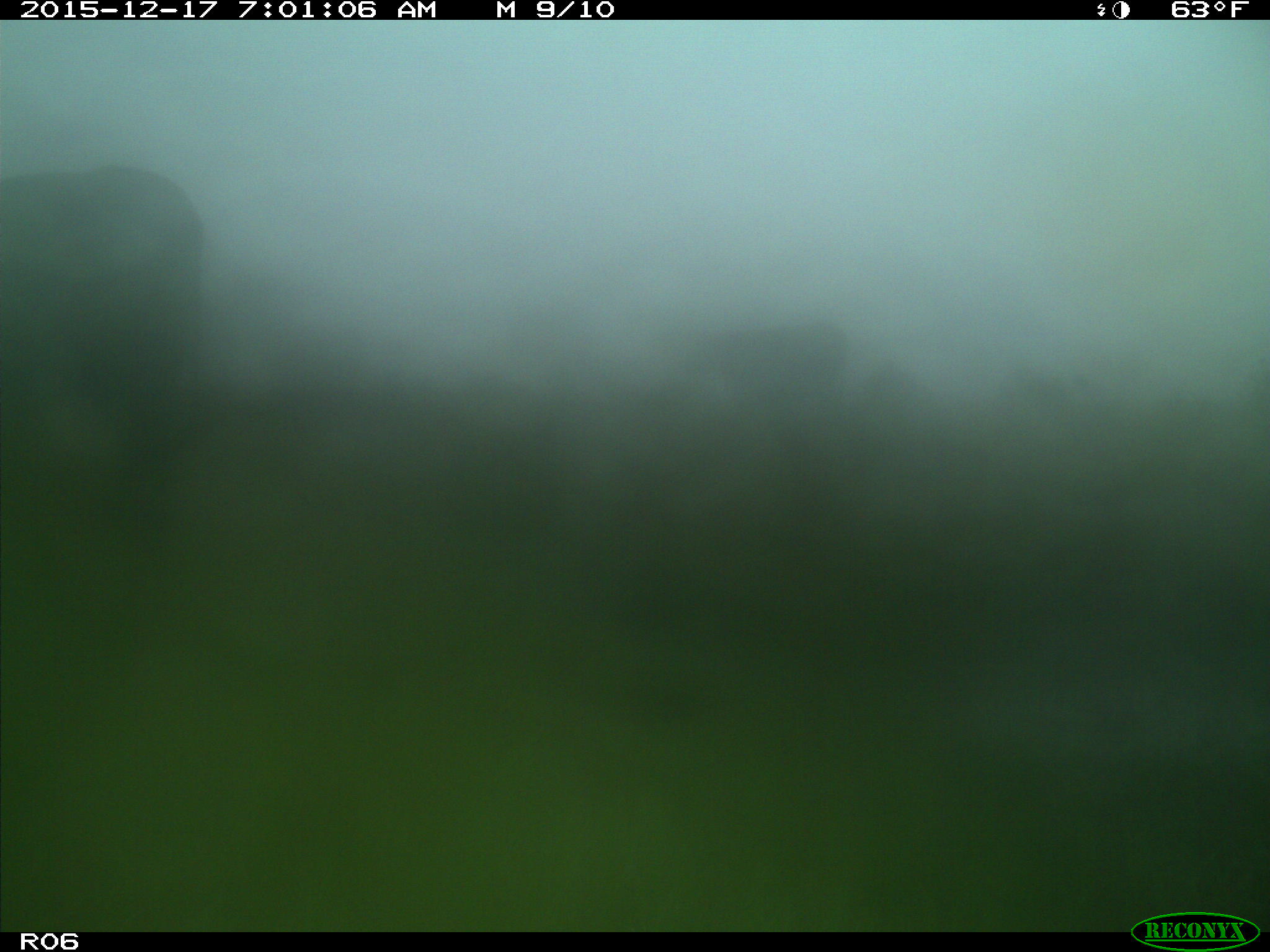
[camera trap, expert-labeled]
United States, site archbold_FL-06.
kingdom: Animalia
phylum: Chordata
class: Mammalia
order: Artiodactyla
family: Bovidae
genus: Bos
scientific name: Bos taurus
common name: domestic cow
Bos taurus (domestic cow).